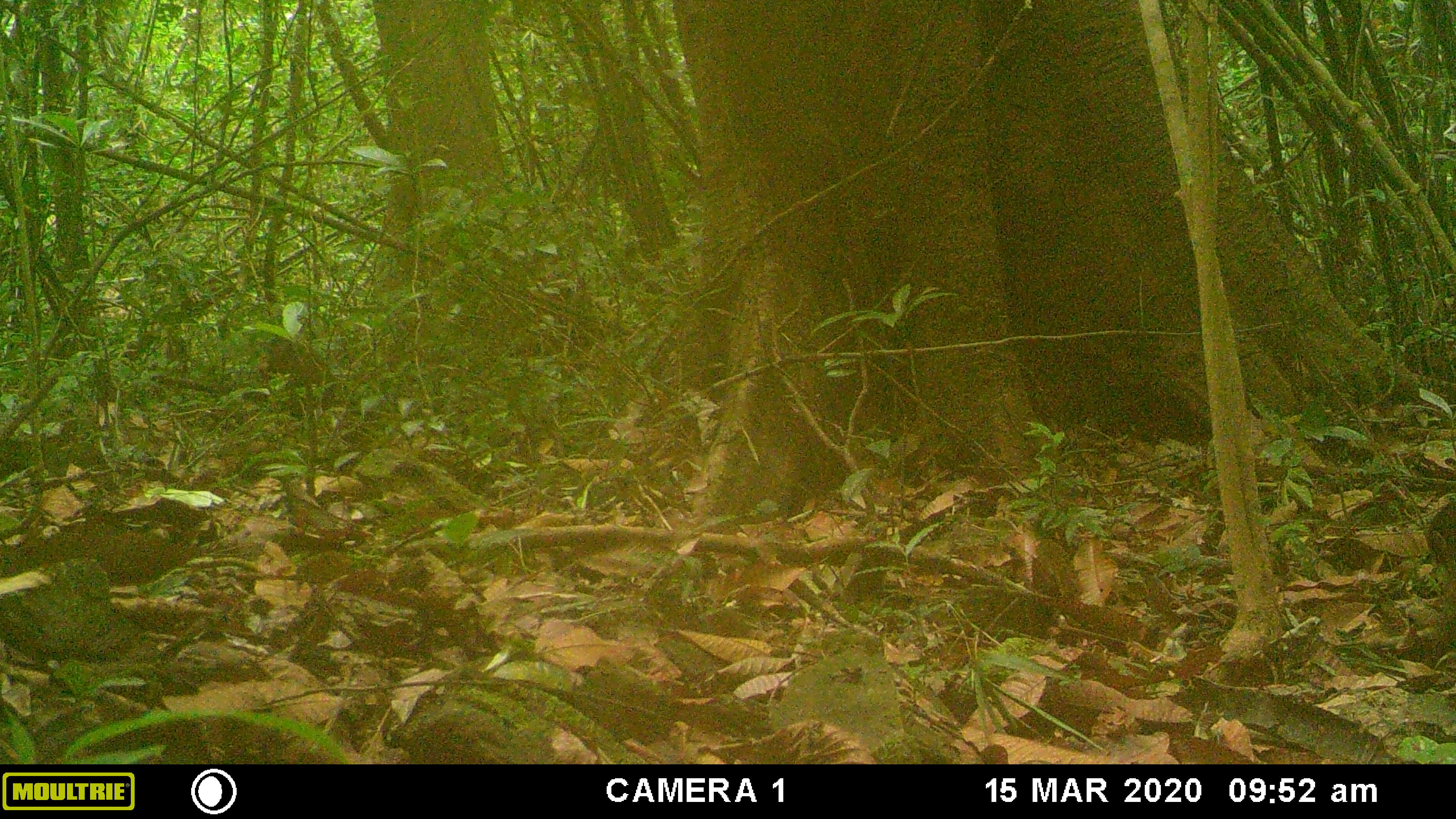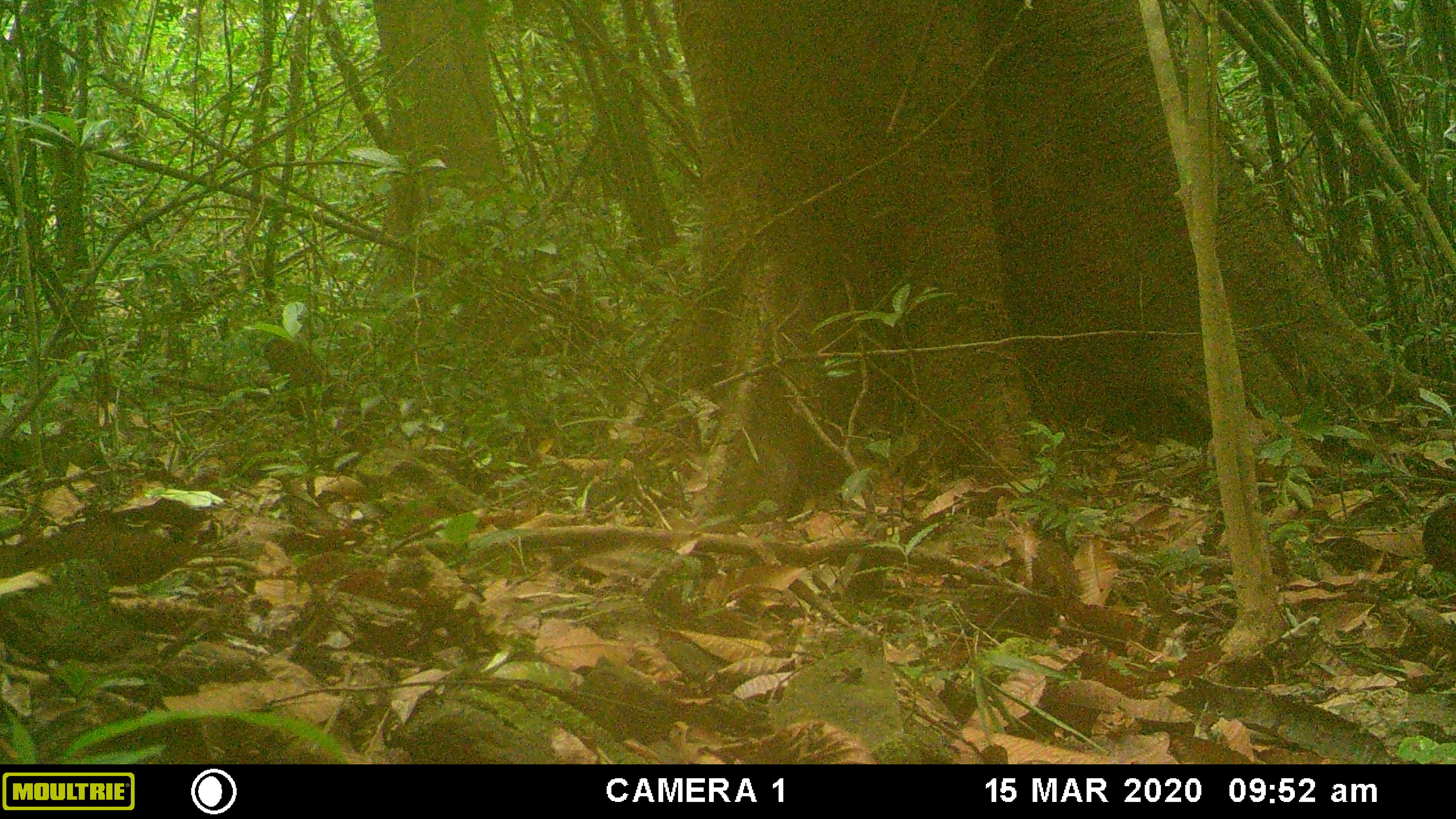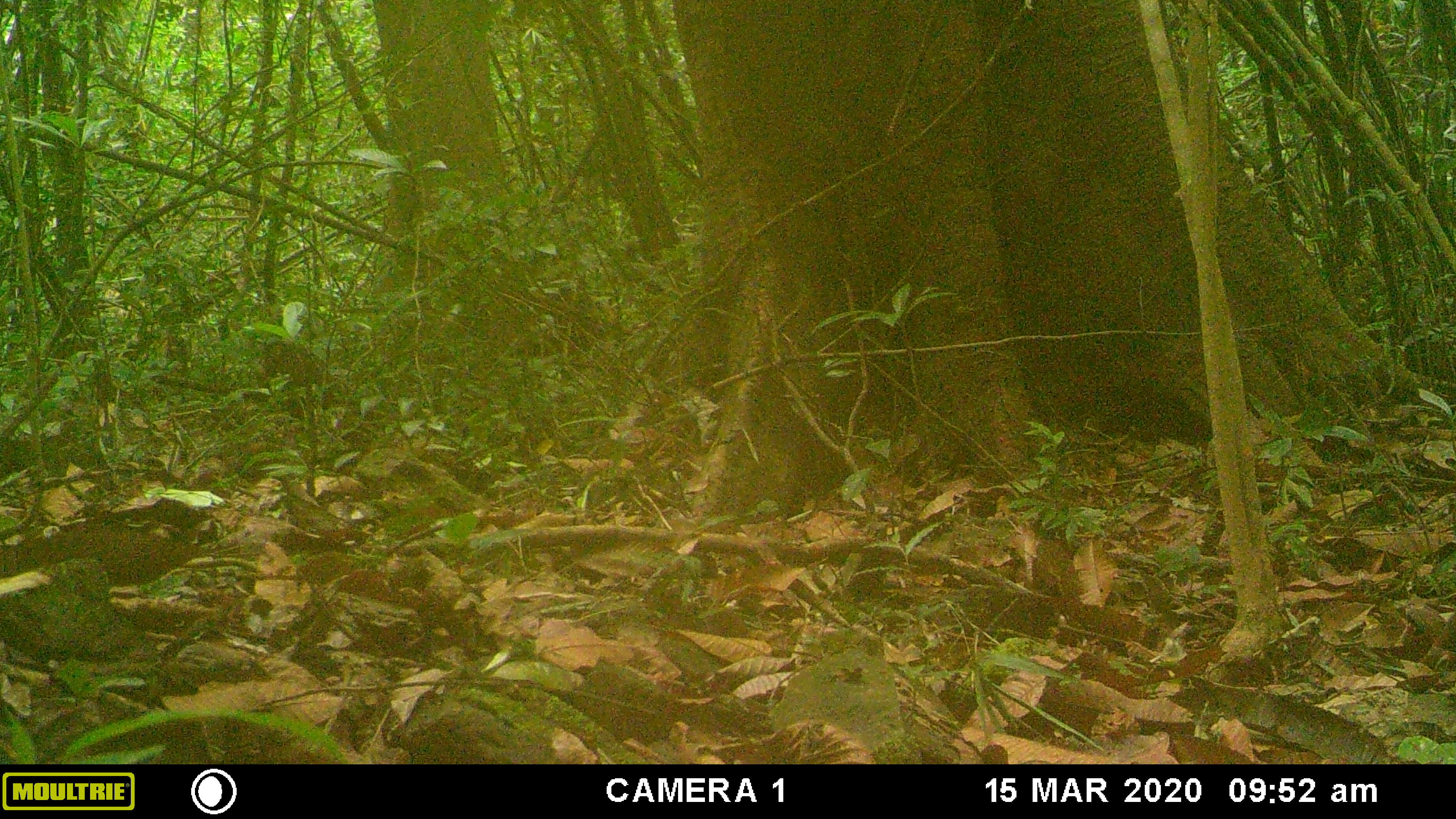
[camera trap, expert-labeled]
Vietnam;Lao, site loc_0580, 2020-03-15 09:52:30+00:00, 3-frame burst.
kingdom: Animalia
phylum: Chordata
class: Mammalia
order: Primates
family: Cercopithecidae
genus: Macaca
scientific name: Macaca arctoides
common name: stump-tailed macaque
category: stump tailed macaque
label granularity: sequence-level